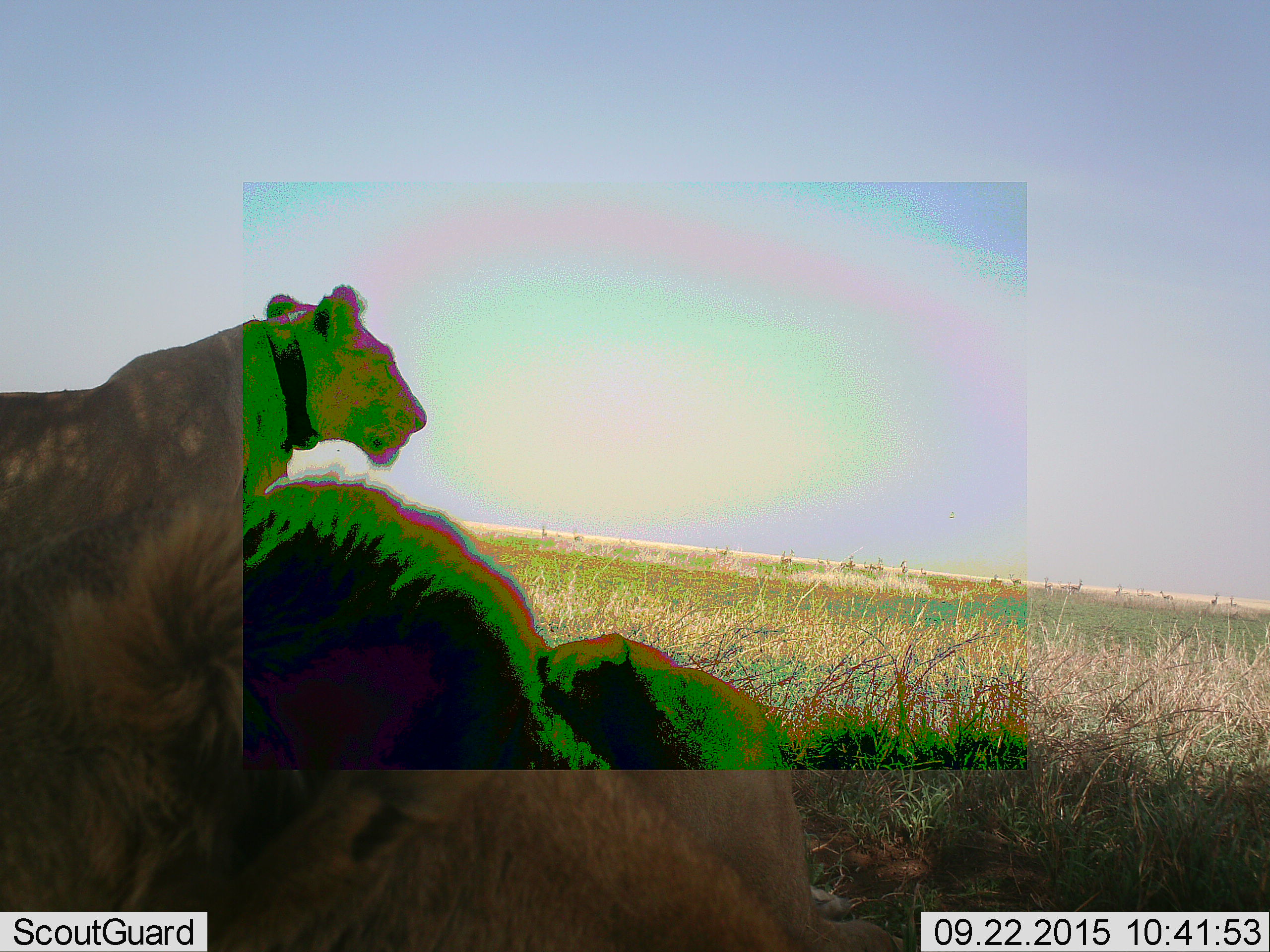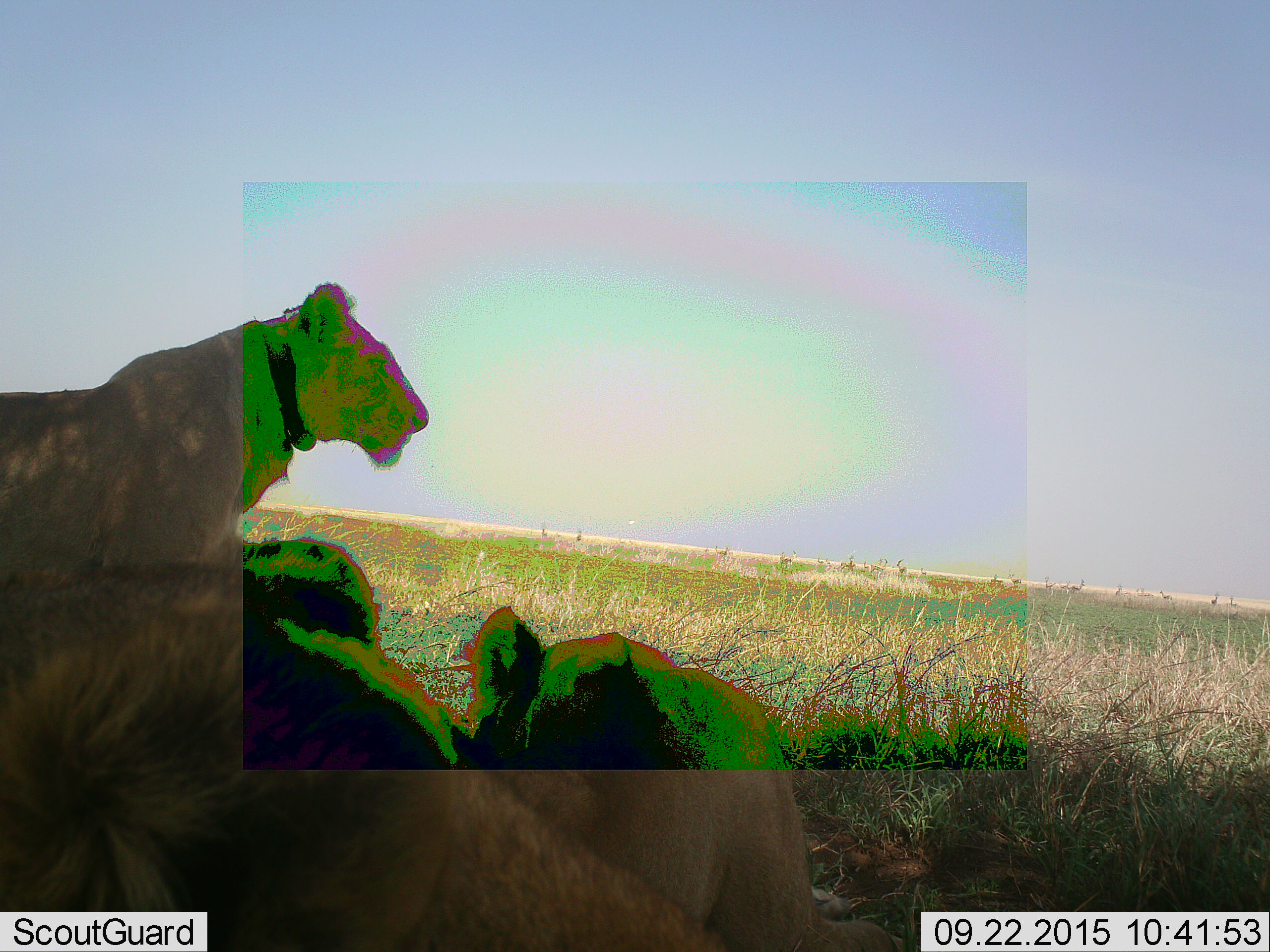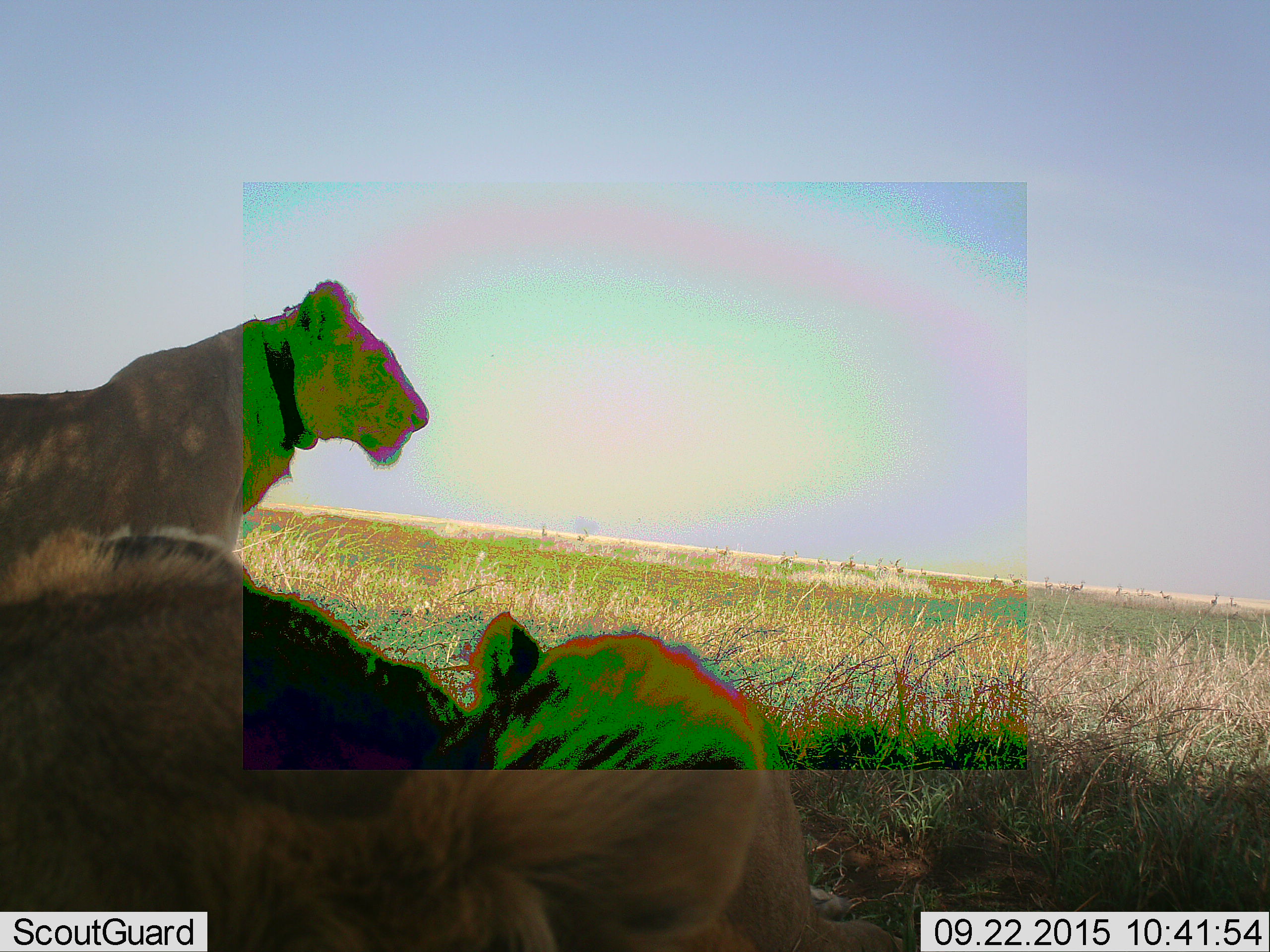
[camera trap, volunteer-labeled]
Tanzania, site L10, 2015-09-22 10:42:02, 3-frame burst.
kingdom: Animalia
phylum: Chordata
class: Mammalia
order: Carnivora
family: Felidae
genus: Panthera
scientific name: Panthera leo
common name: lion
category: lionfemale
Lionfemale (lion) (Panthera leo), count 2. Behavior (volunteer vote fractions): standing 44%, resting 67%, moving 11%, interacting 0%. Young present (vote fraction): 11%. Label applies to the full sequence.